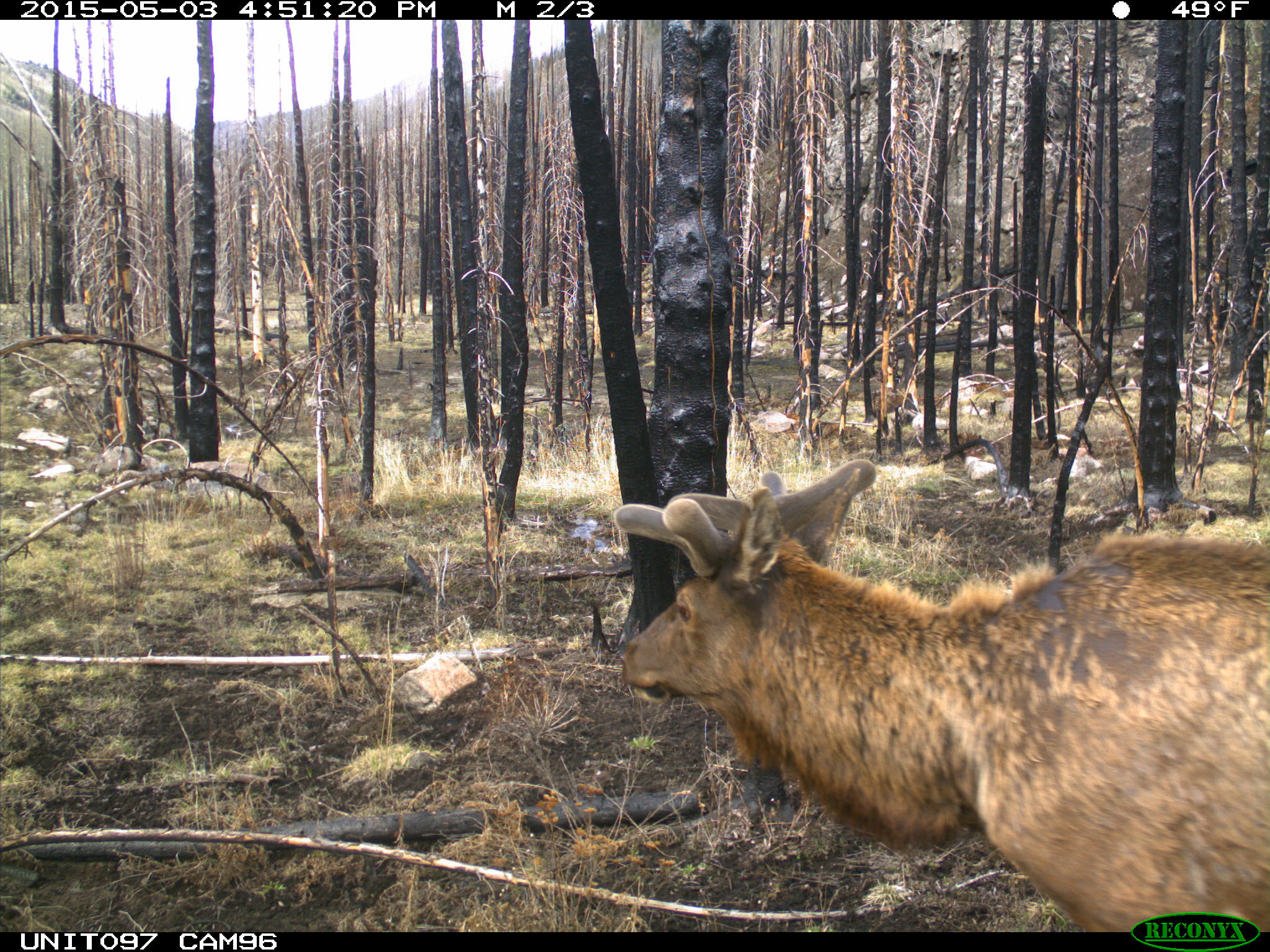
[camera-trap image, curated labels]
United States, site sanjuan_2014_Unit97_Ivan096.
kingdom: Animalia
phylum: Chordata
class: Mammalia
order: Artiodactyla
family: Cervidae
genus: Cervus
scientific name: Cervus elaphus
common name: red deer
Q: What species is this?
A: Cervus elaphus (red deer).